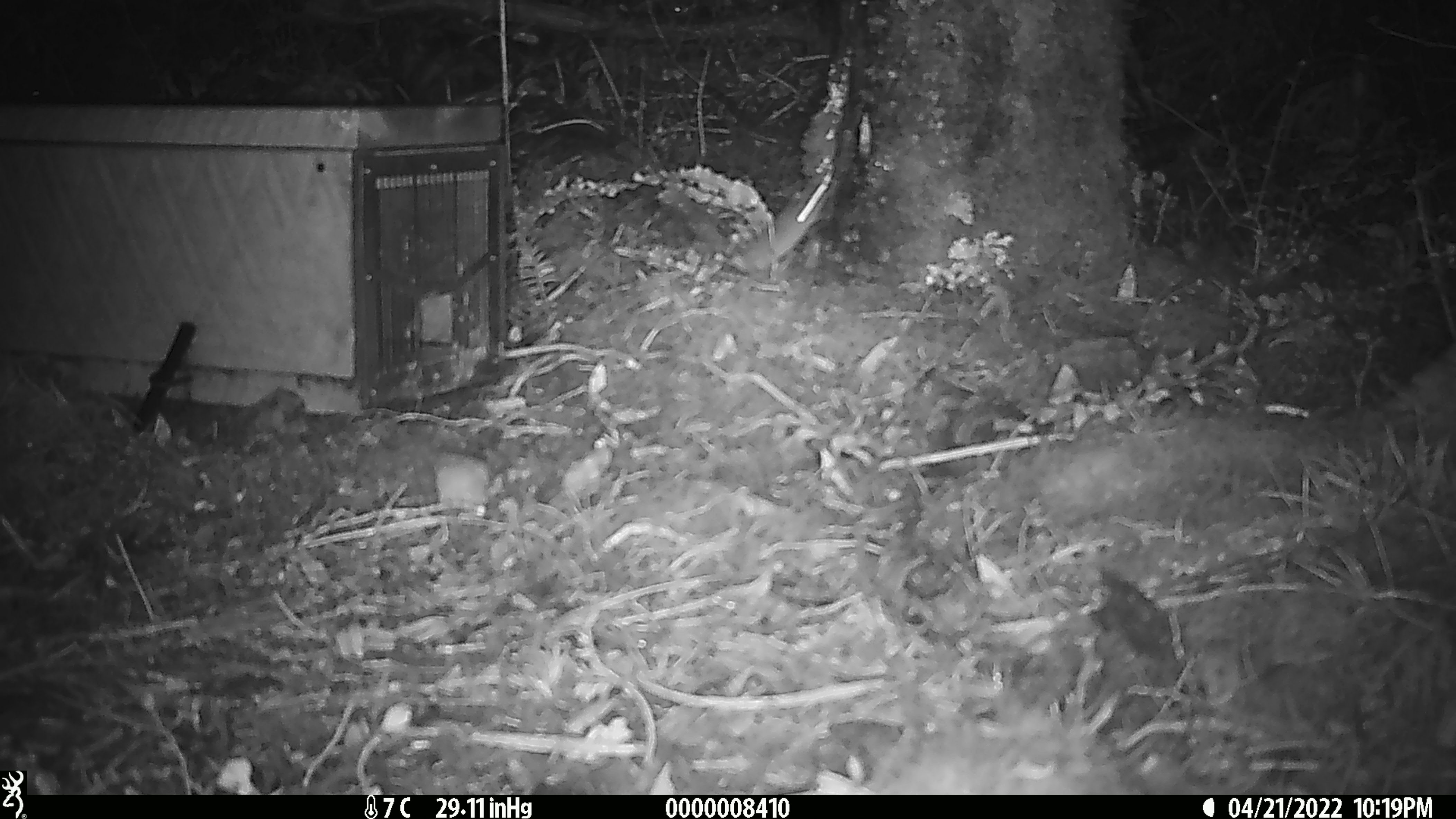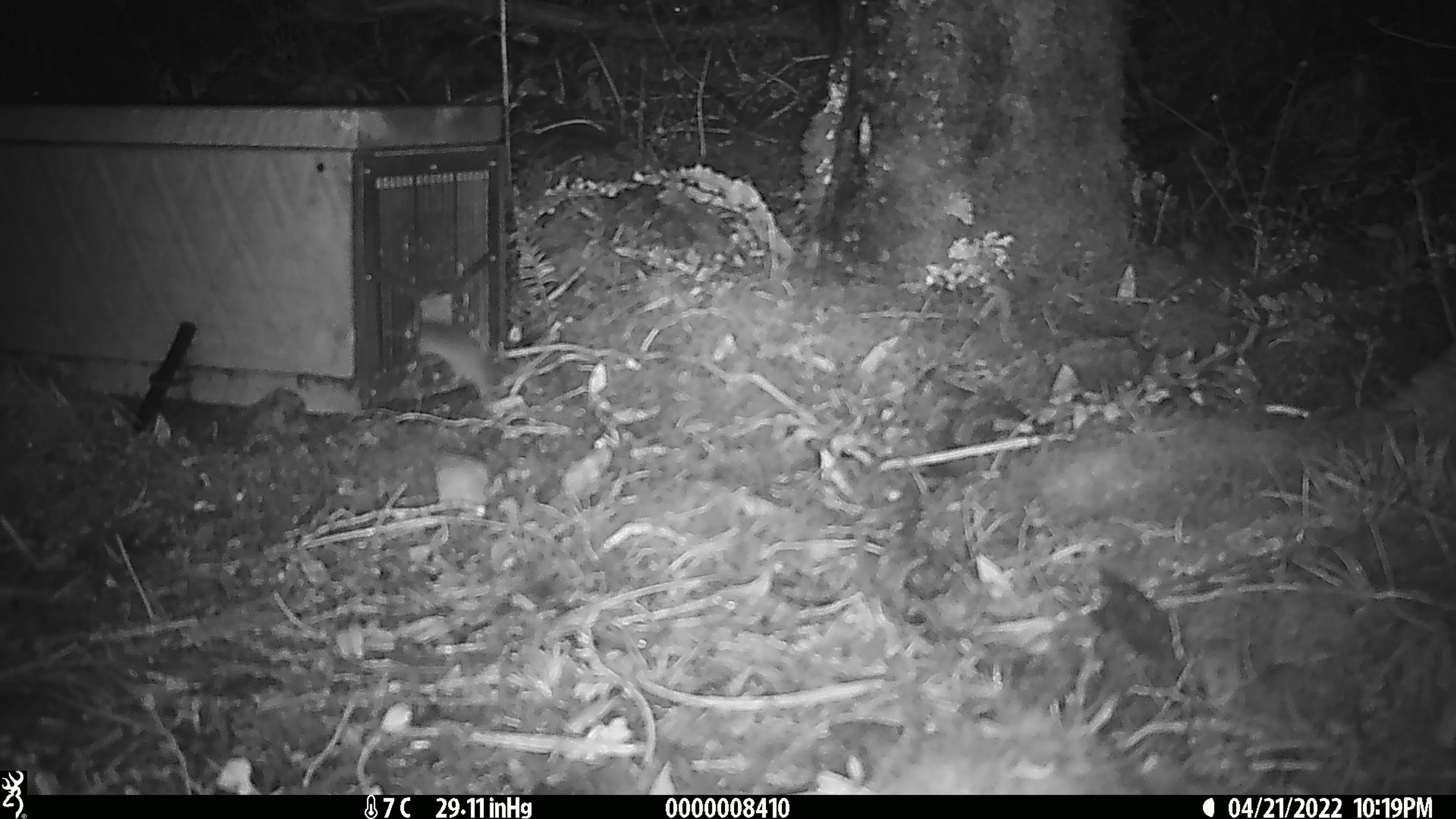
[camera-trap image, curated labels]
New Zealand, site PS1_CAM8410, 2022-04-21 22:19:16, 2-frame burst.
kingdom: Animalia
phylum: Chordata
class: Mammalia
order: Rodentia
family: Muridae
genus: Mus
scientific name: Mus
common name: mouse